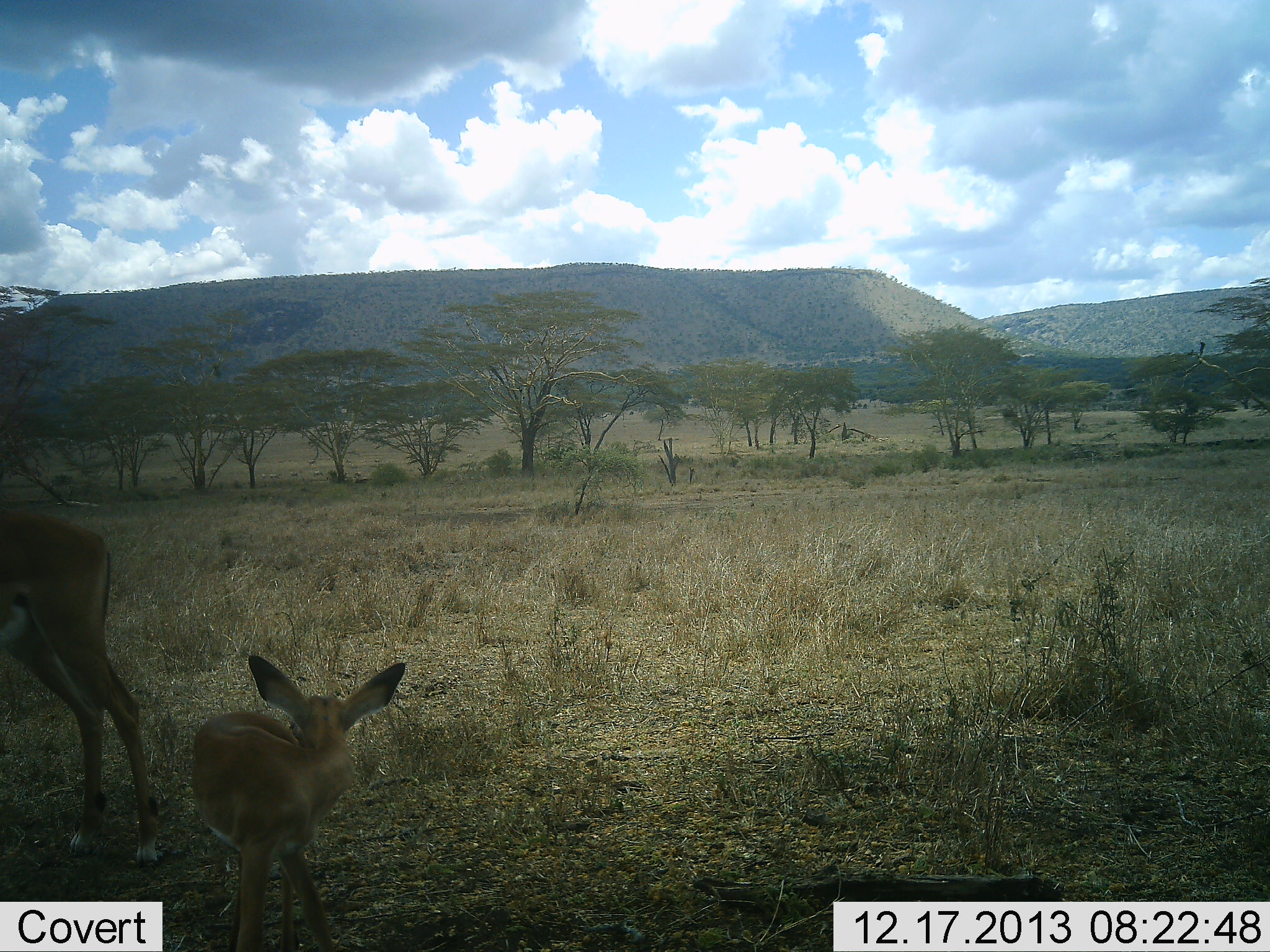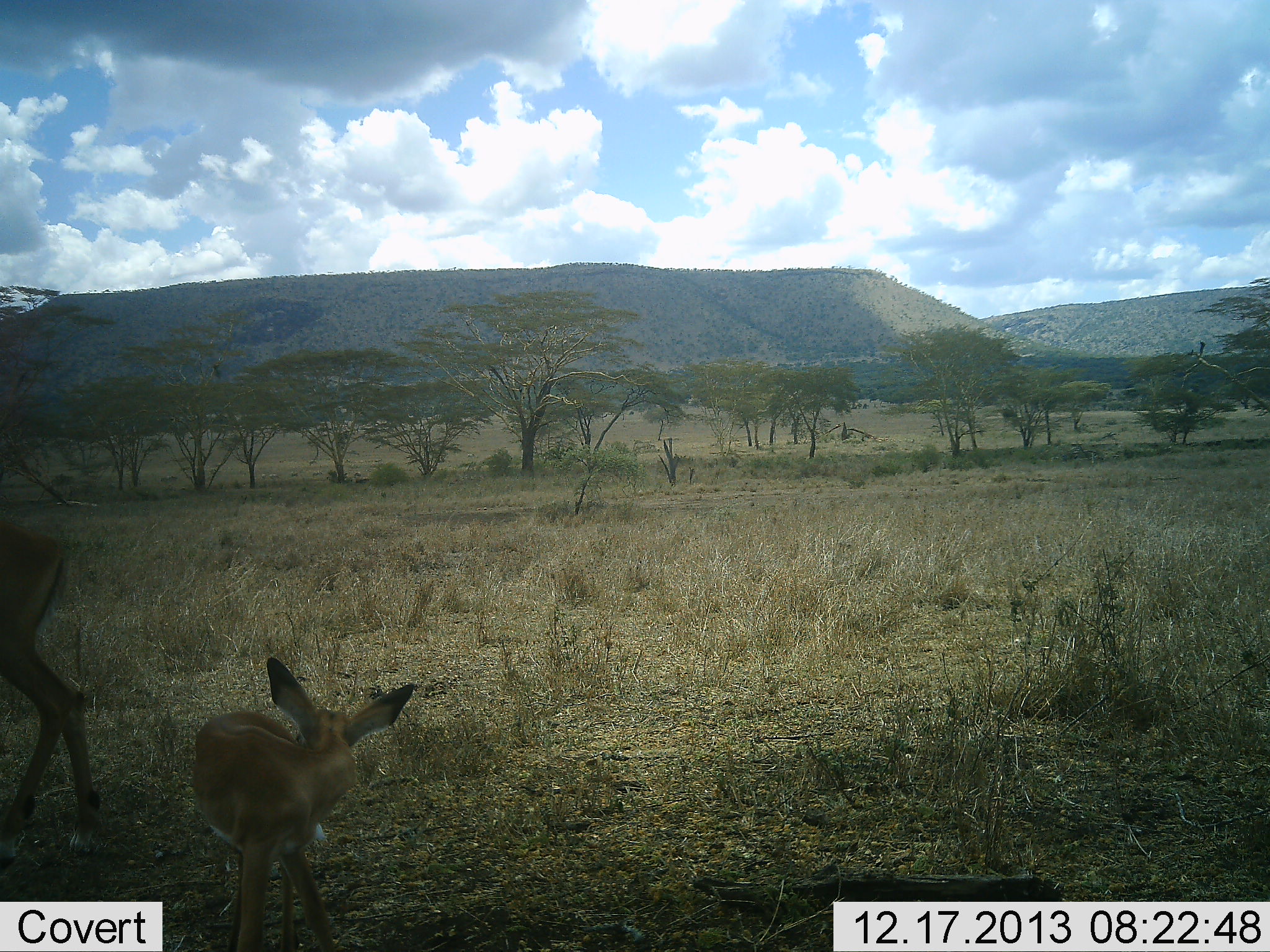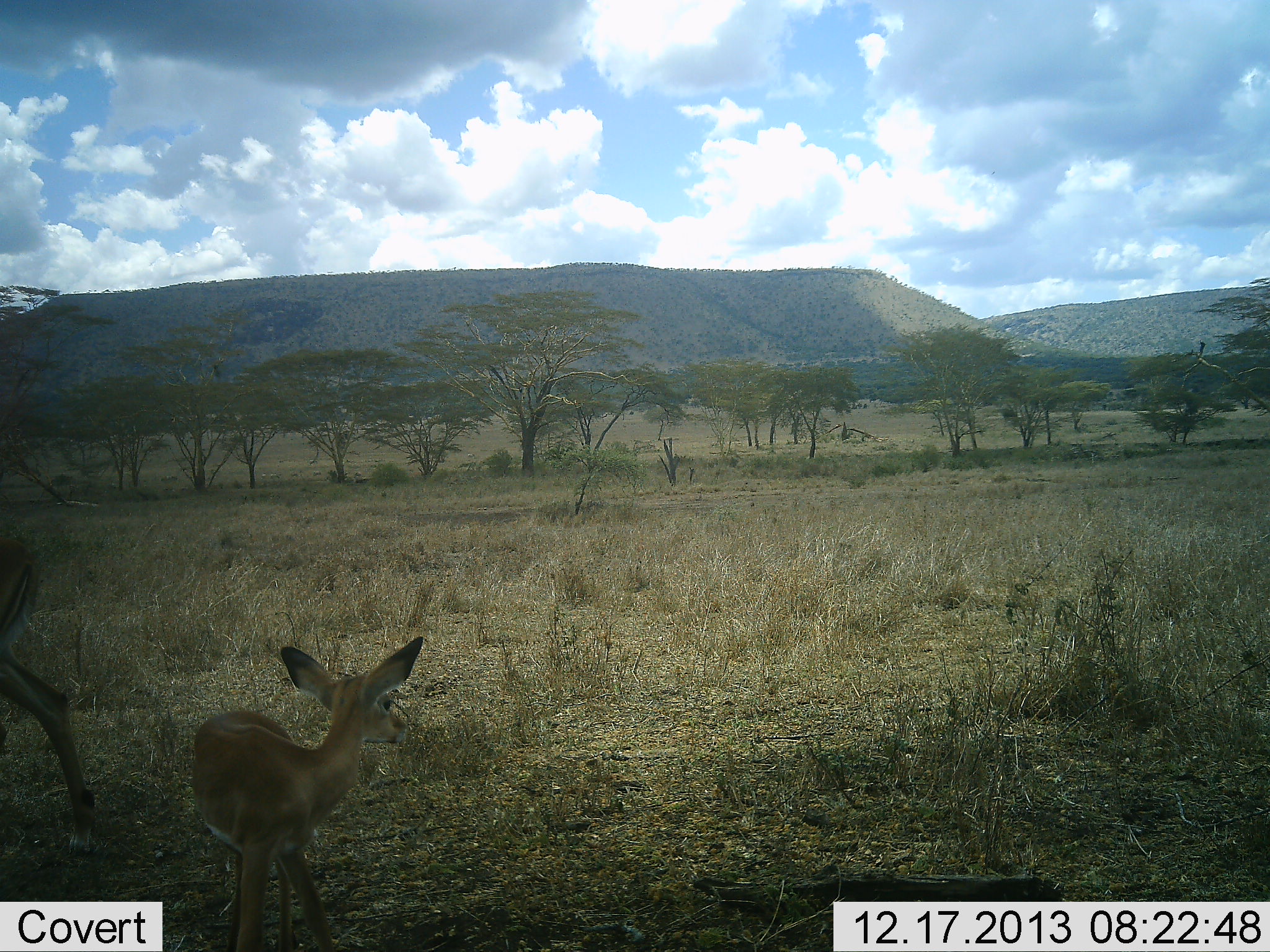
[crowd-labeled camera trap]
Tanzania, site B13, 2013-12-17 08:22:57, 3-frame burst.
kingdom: Animalia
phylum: Chordata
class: Mammalia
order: Artiodactyla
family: Bovidae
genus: Aepyceros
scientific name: Aepyceros melampus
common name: impala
Impala (Aepyceros melampus), count 2. Behavior (volunteer vote fractions): standing 90%, resting 0%, moving 60%, interacting 0%. Young present (vote fraction): 70%. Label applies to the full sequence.